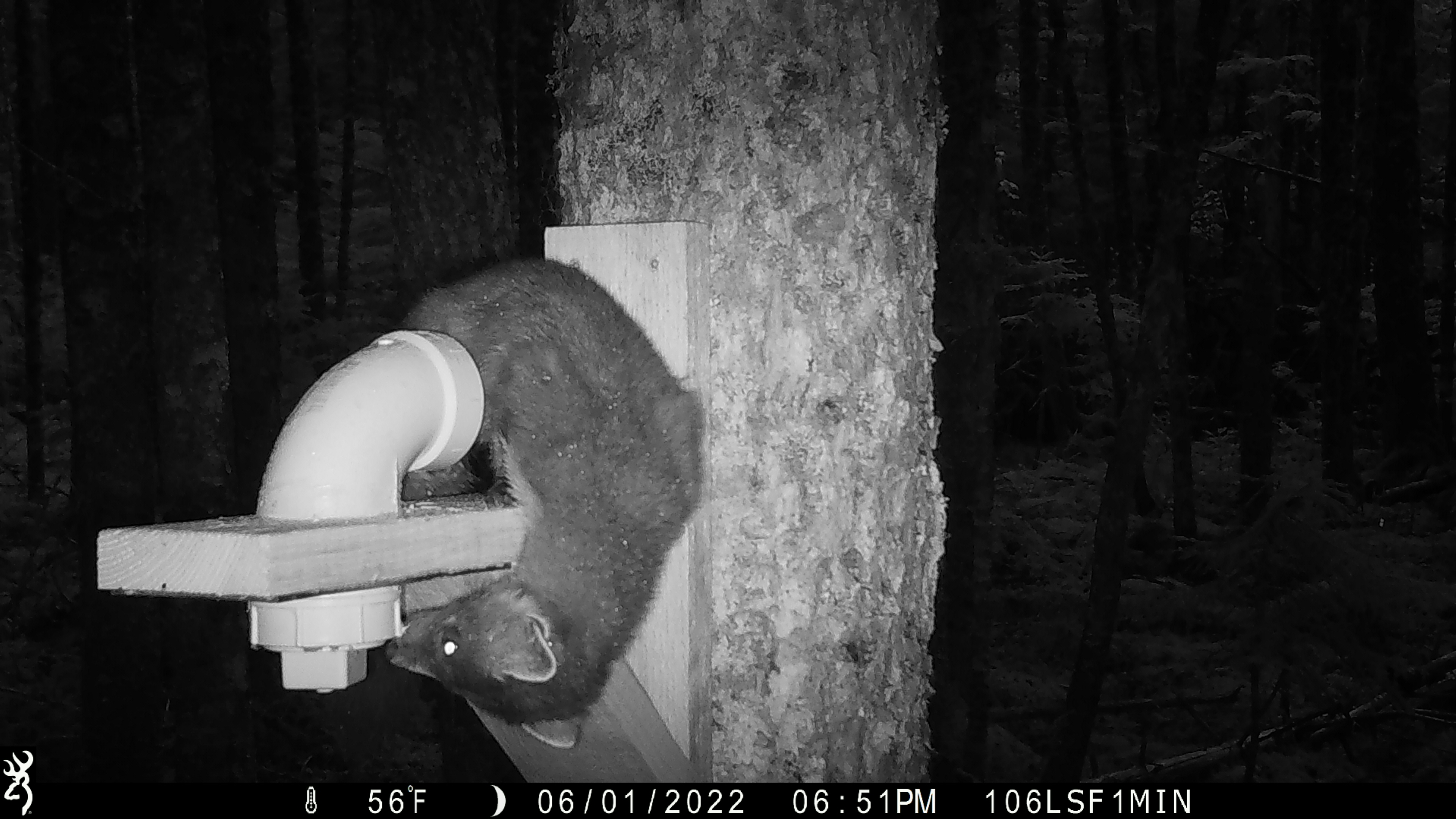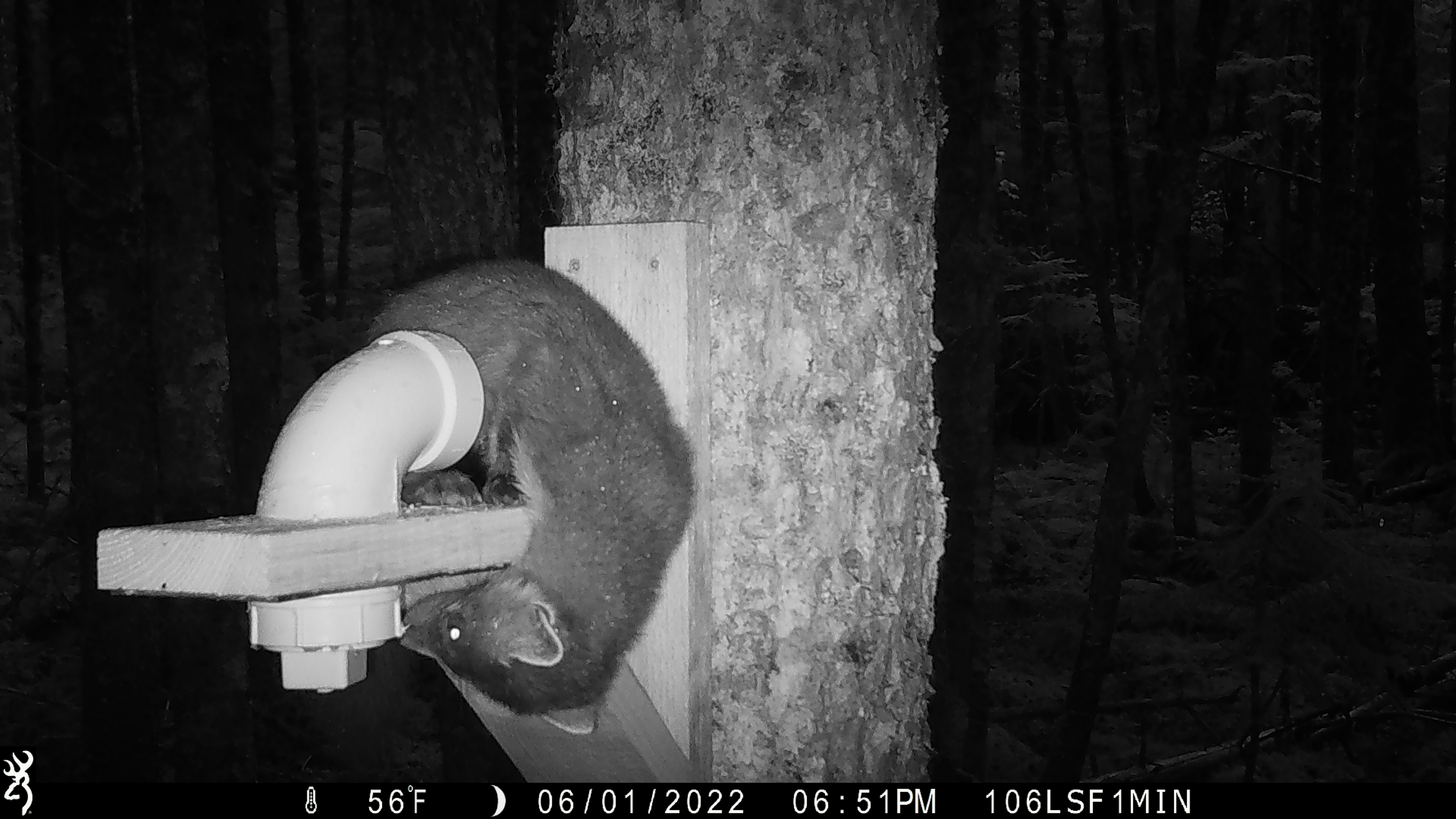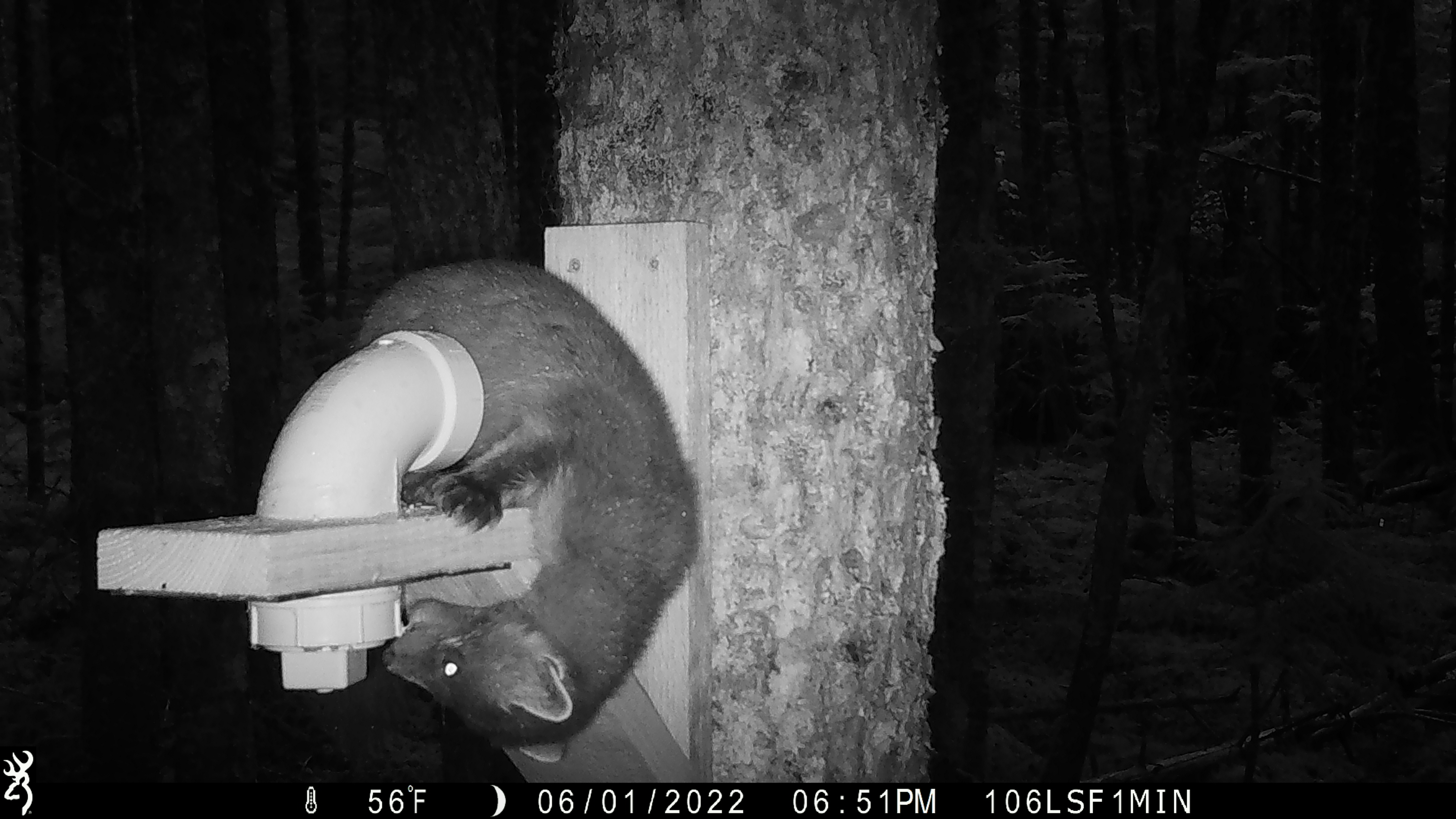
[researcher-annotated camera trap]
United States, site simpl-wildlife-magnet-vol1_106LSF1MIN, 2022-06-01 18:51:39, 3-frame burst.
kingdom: Animalia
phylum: Chordata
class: Mammalia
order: Carnivora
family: Mustelidae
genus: Martes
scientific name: Martes americana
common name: american marten